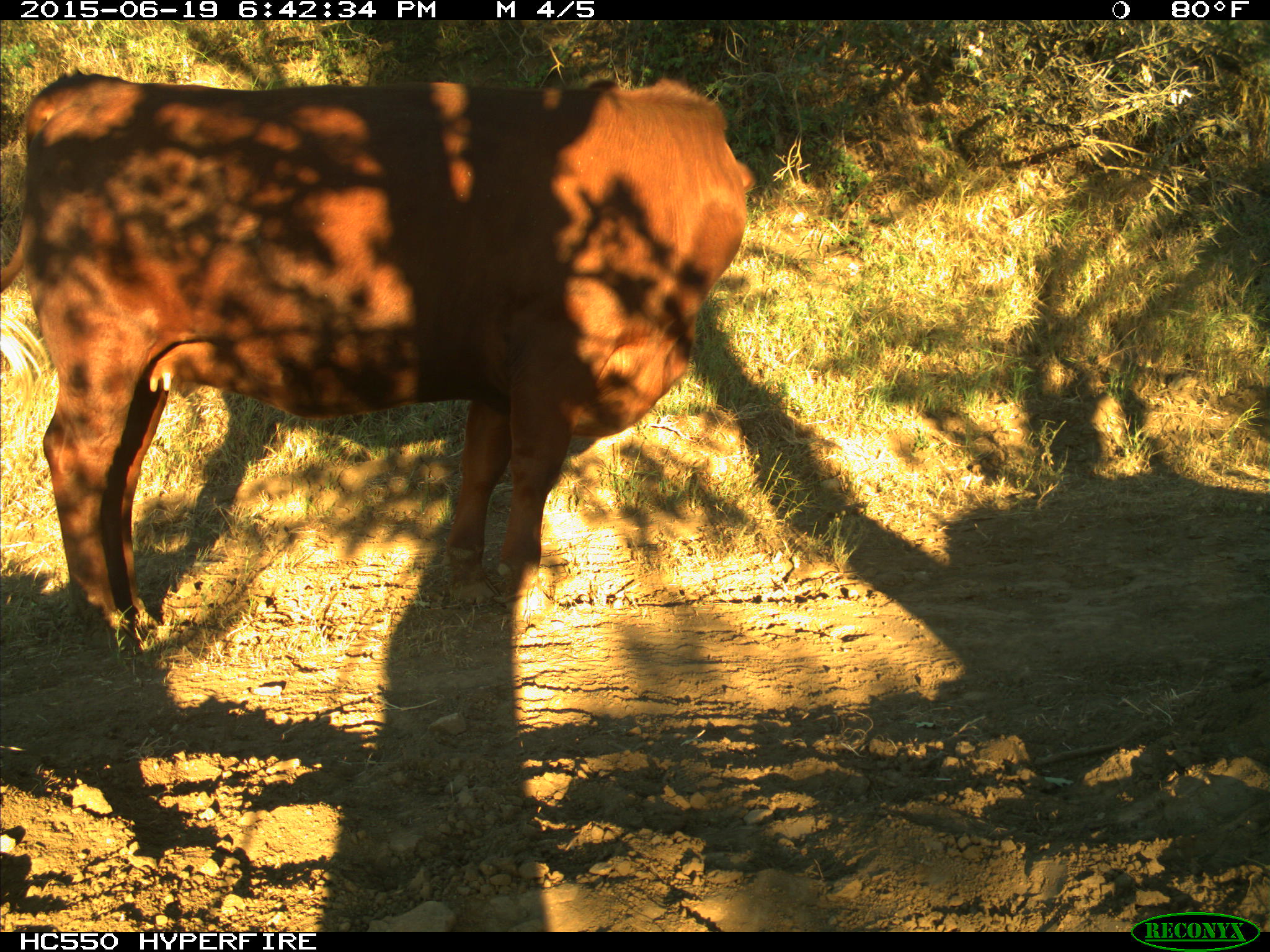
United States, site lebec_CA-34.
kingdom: Animalia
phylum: Chordata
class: Mammalia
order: Artiodactyla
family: Bovidae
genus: Bos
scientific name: Bos taurus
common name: domestic cow